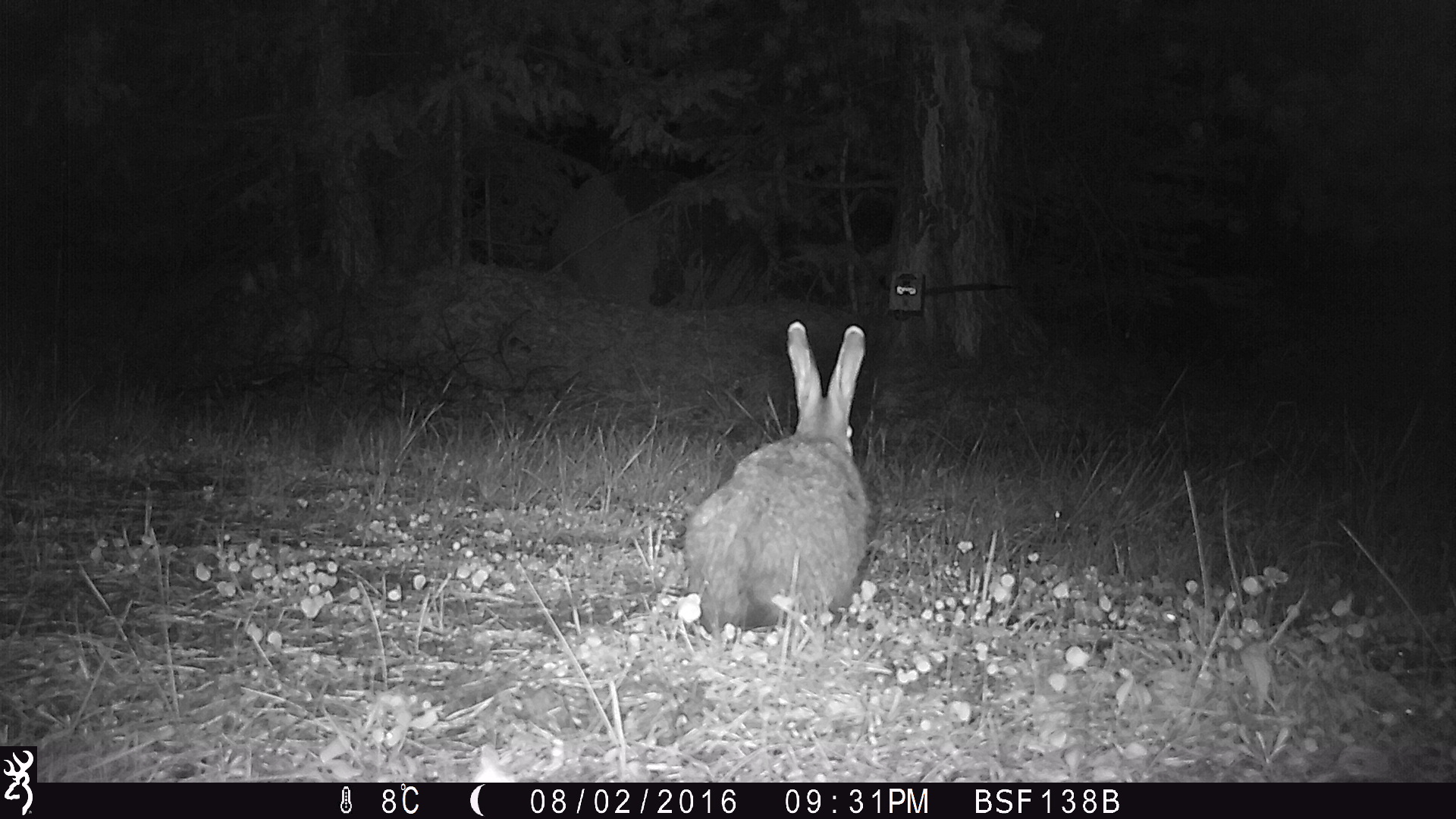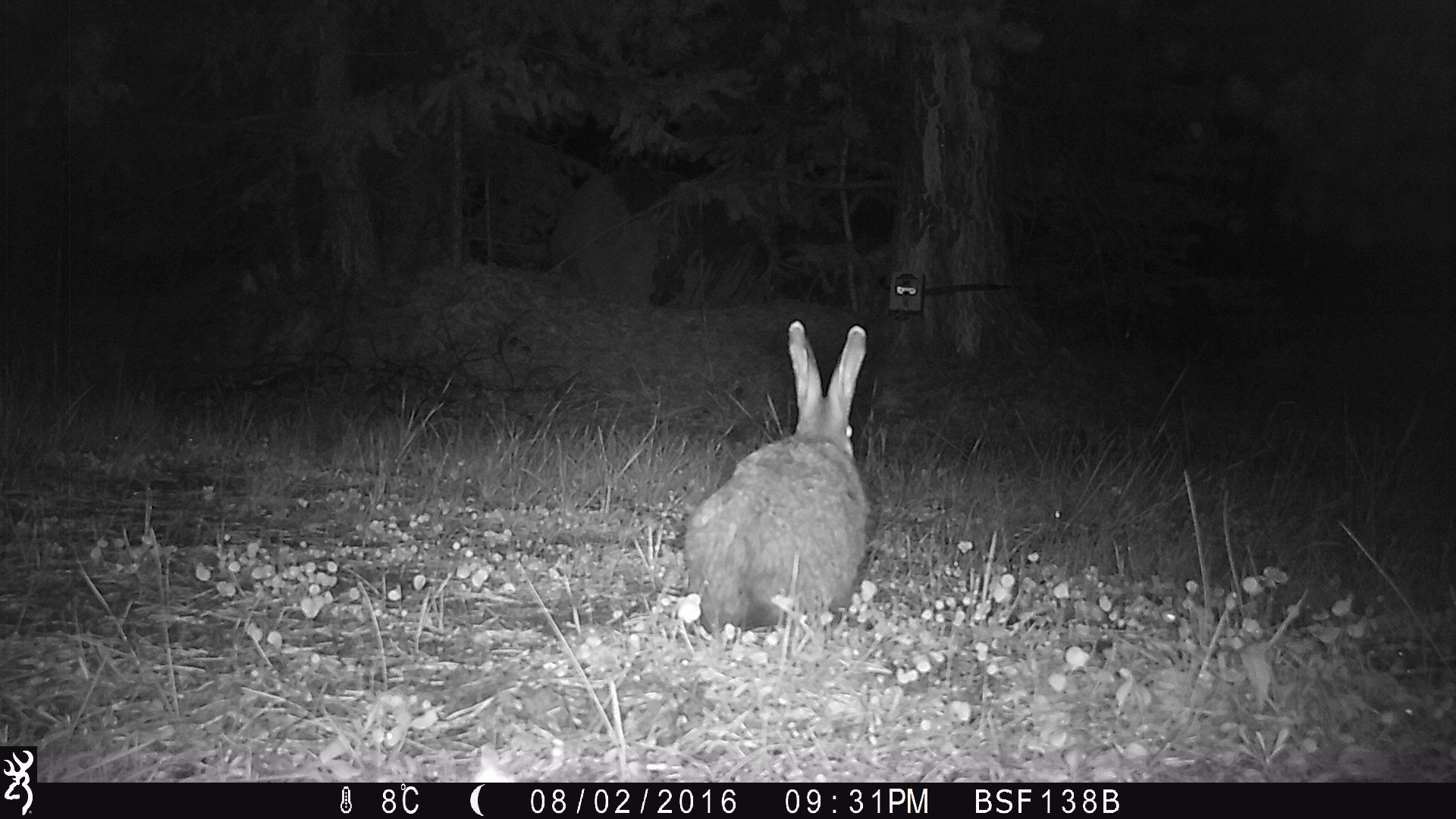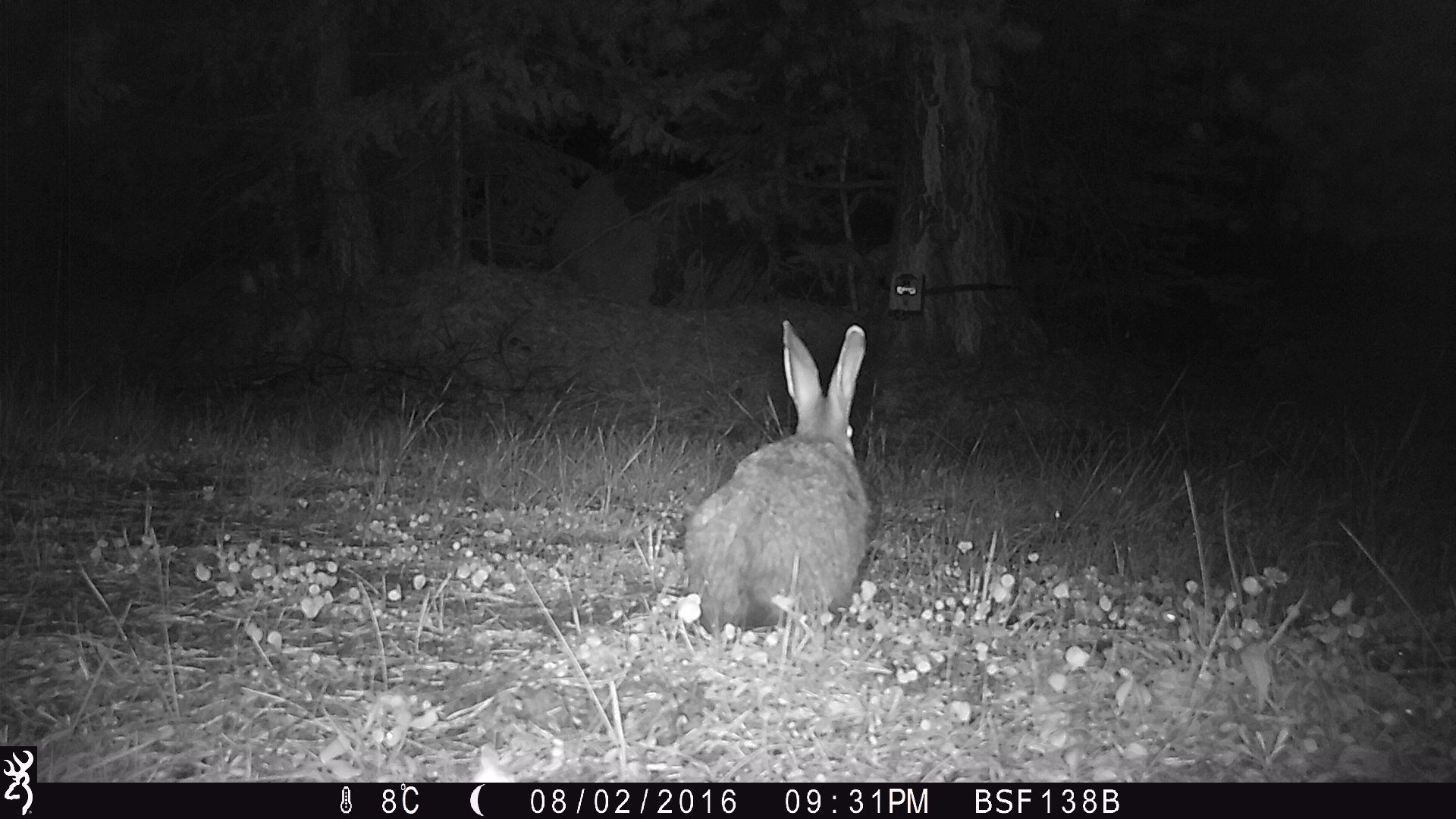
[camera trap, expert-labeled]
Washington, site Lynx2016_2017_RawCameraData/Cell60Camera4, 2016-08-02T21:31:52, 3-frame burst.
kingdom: Animalia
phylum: Chordata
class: Mammalia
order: Lagomorpha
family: Leporidae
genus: Lepus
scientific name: Lepus americanus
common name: snowshoe hare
Lepus americanus (snowshoe hare). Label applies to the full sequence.